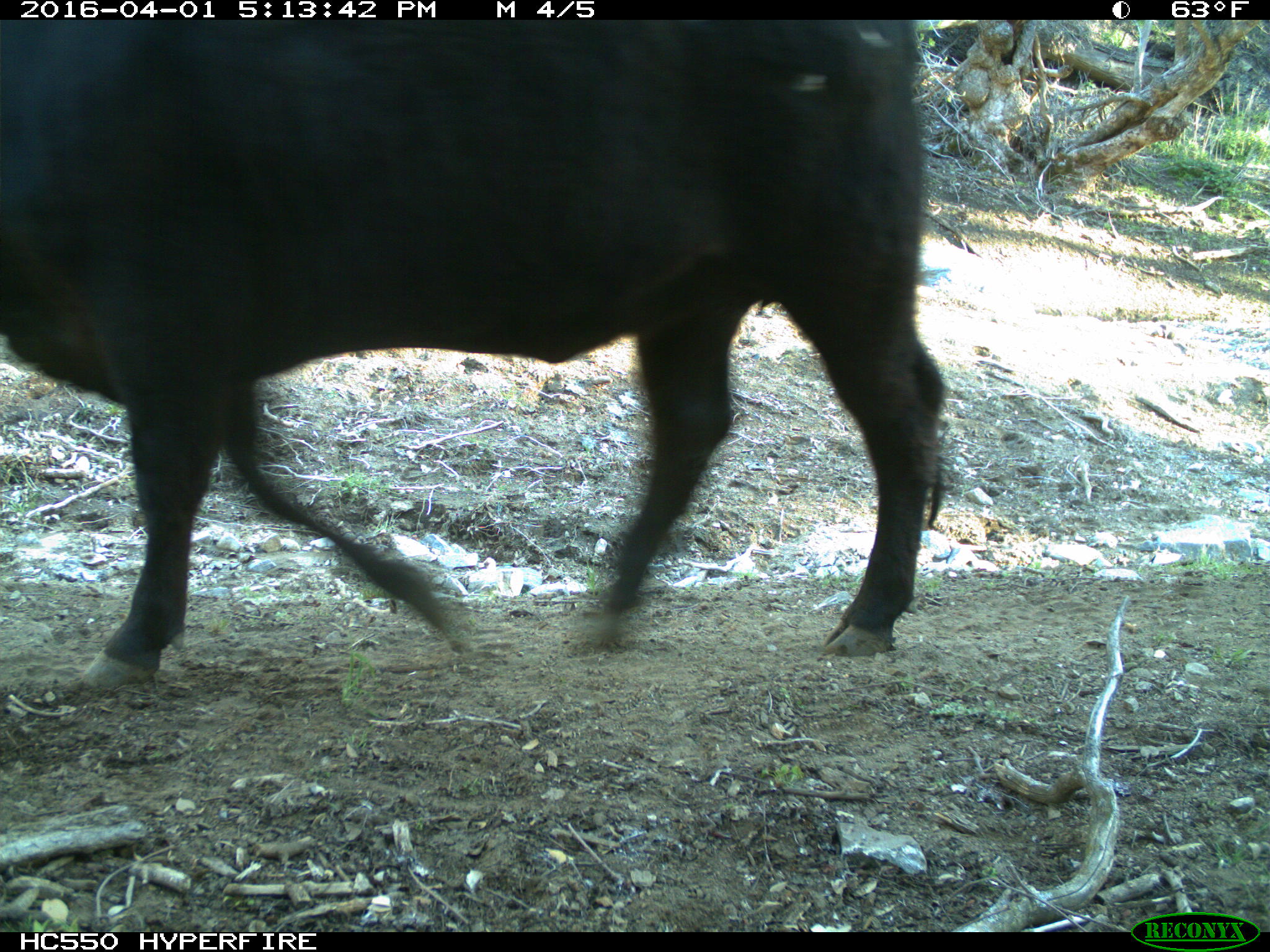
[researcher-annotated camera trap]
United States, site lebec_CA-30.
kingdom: Animalia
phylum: Chordata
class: Mammalia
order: Artiodactyla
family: Bovidae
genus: Bos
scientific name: Bos taurus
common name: domestic cow